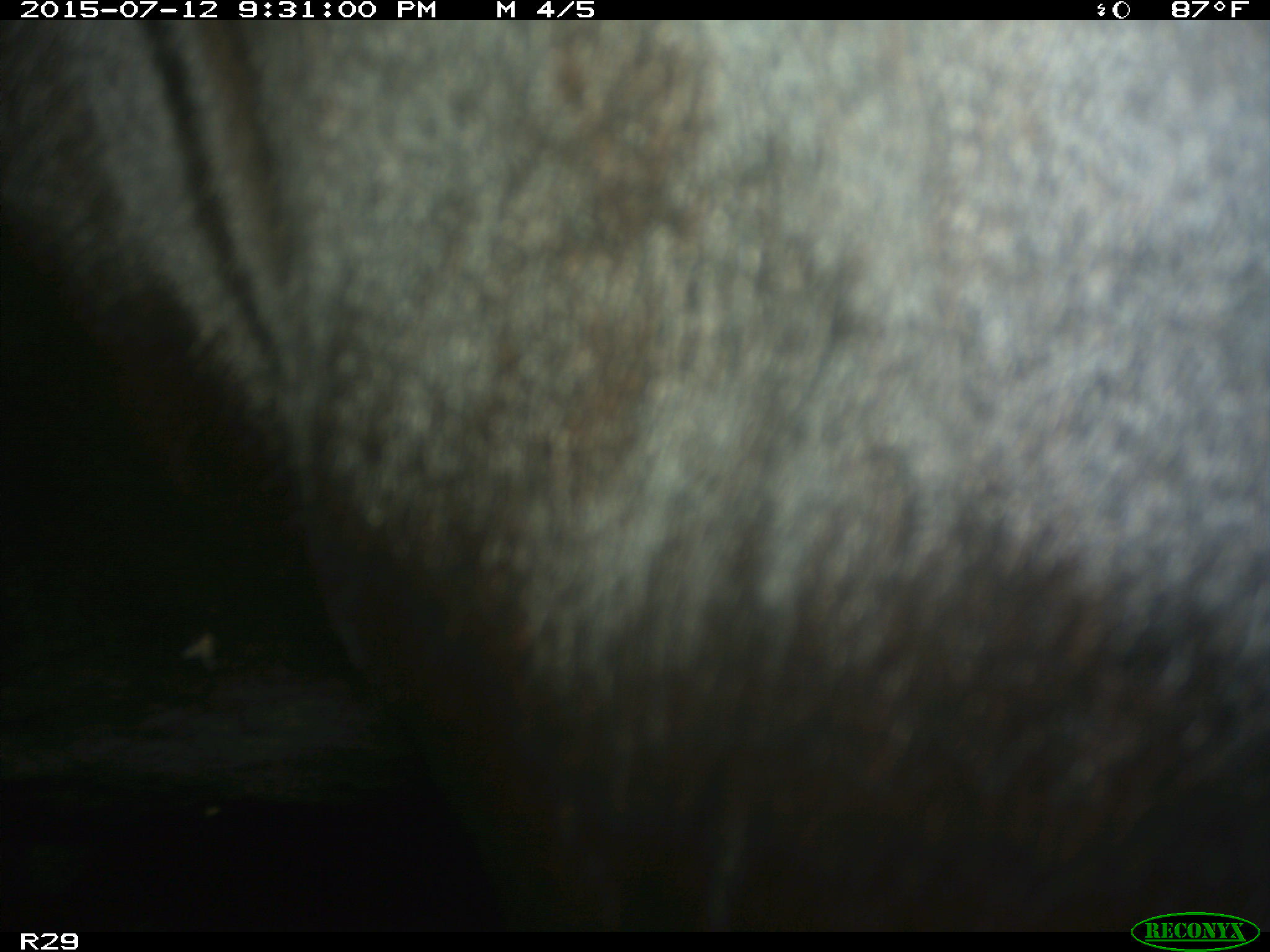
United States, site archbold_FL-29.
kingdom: Animalia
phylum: Chordata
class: Mammalia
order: Artiodactyla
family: Bovidae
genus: Bos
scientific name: Bos taurus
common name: domestic cow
Bos taurus (domestic cow).